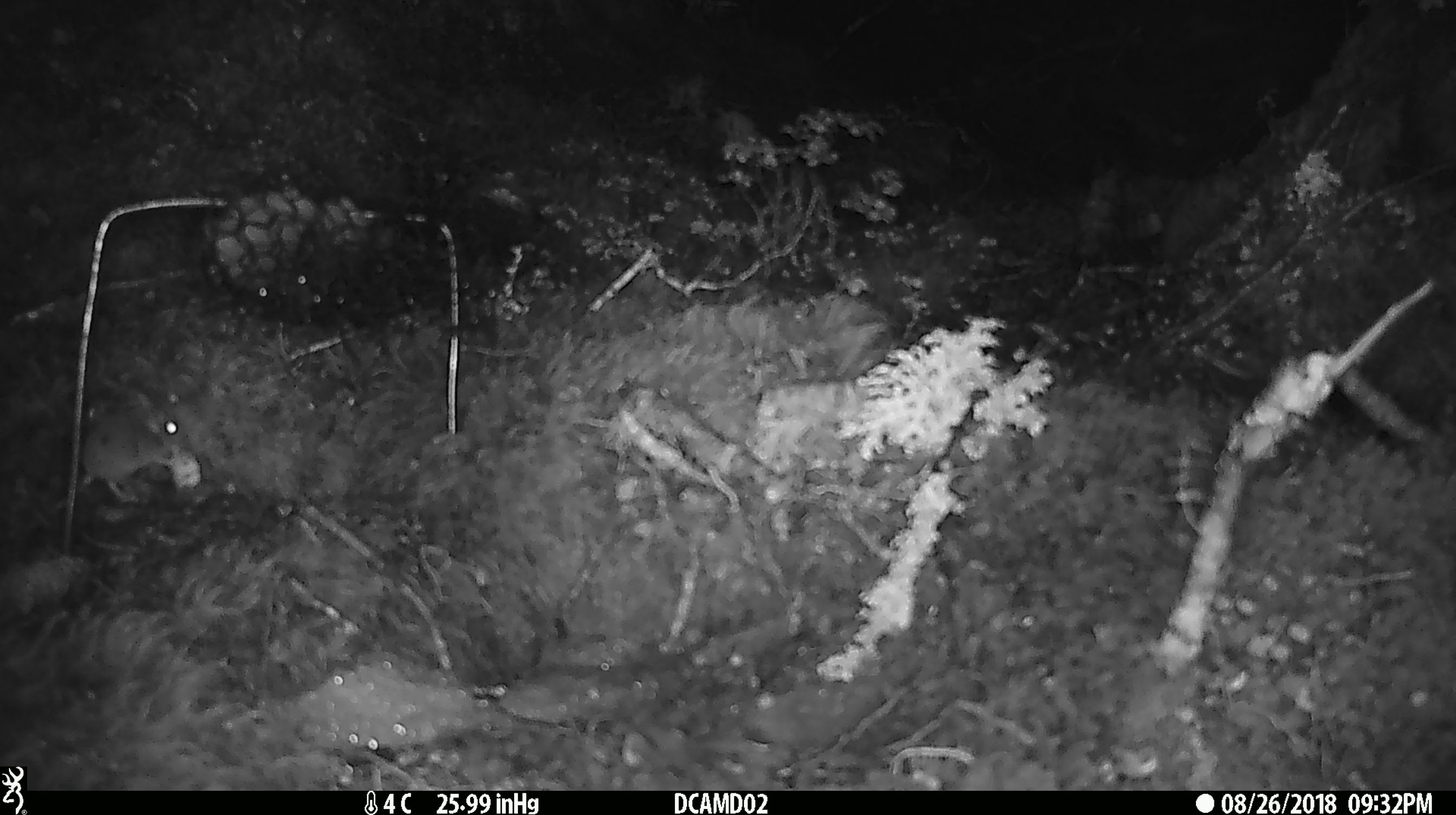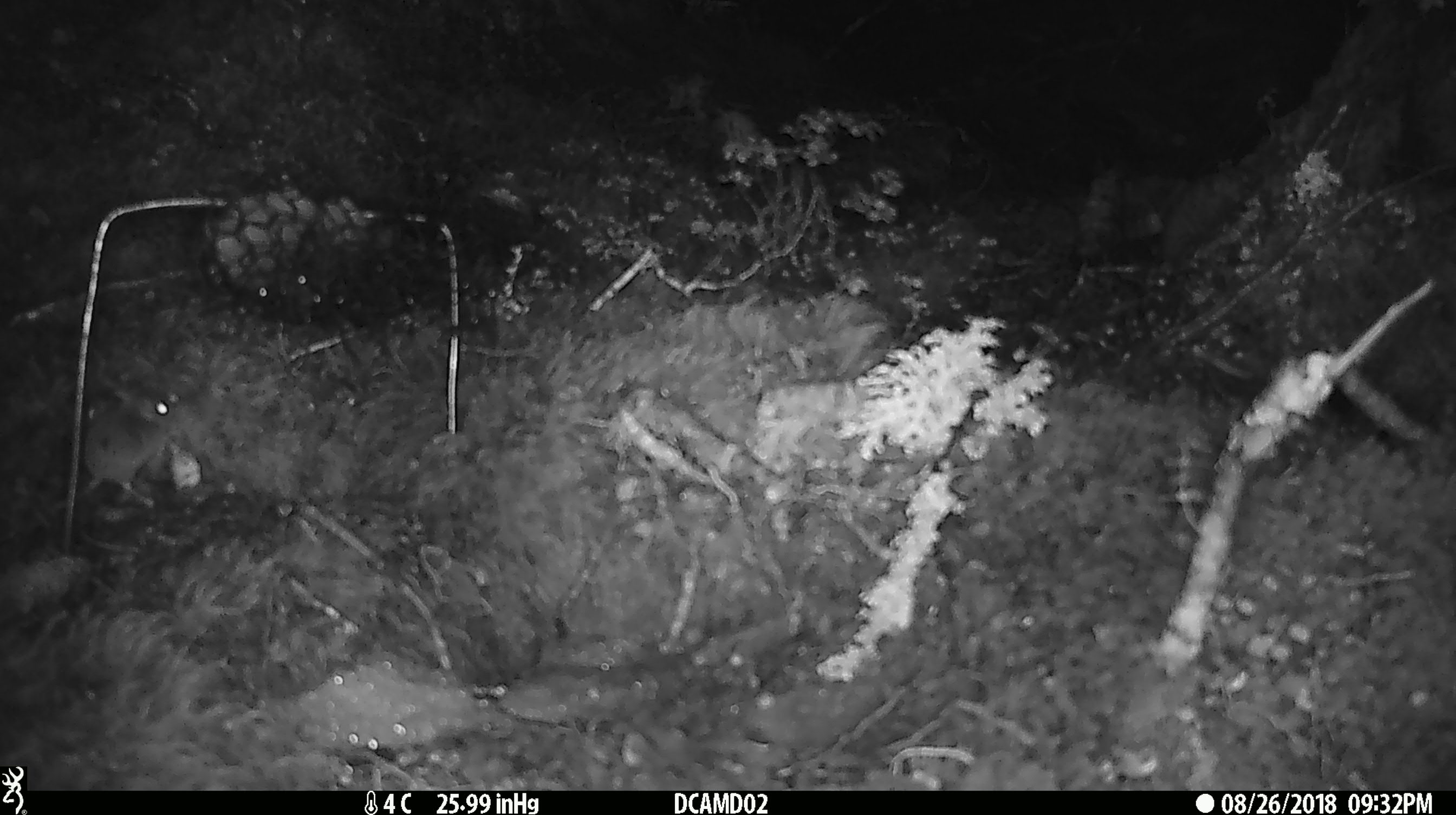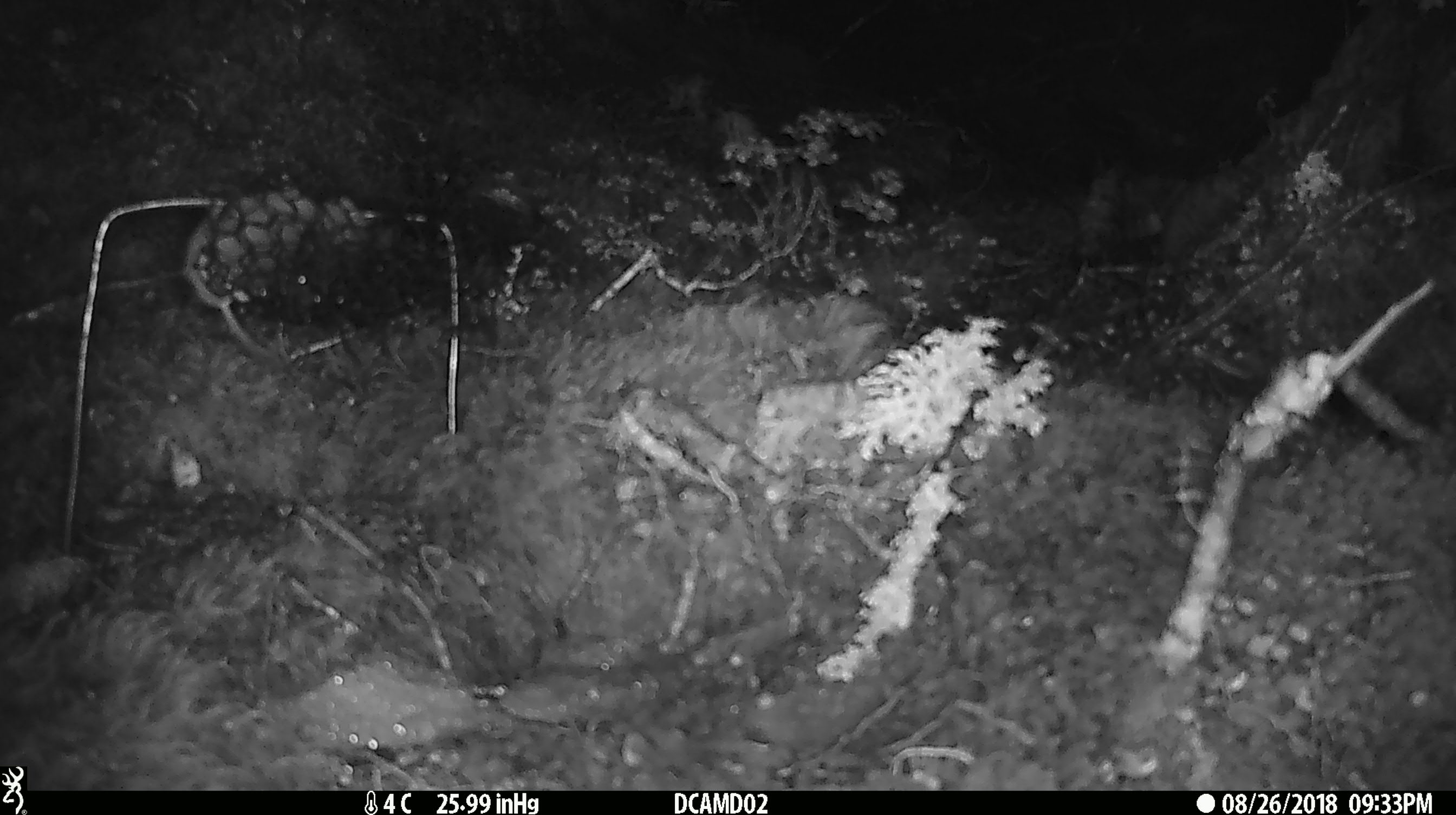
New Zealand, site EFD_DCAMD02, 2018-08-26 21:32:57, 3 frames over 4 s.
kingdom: Animalia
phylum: Chordata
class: Mammalia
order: Rodentia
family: Muridae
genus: Mus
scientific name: Mus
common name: mouse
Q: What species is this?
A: Mouse (Mus).